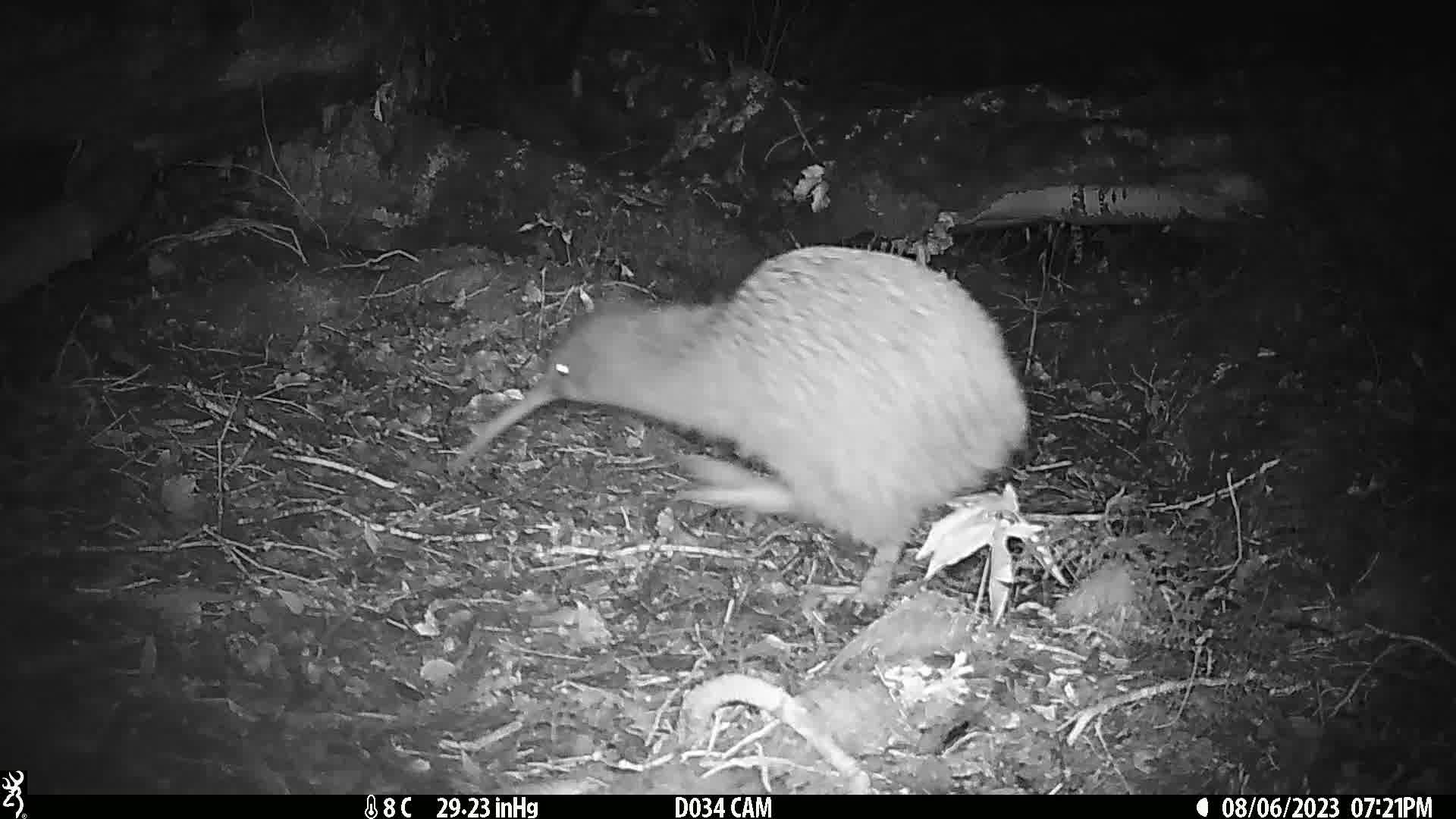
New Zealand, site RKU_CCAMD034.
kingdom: Animalia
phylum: Chordata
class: Aves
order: Apterygiformes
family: Apterygidae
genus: Apteryx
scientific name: Apteryx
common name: kiwi